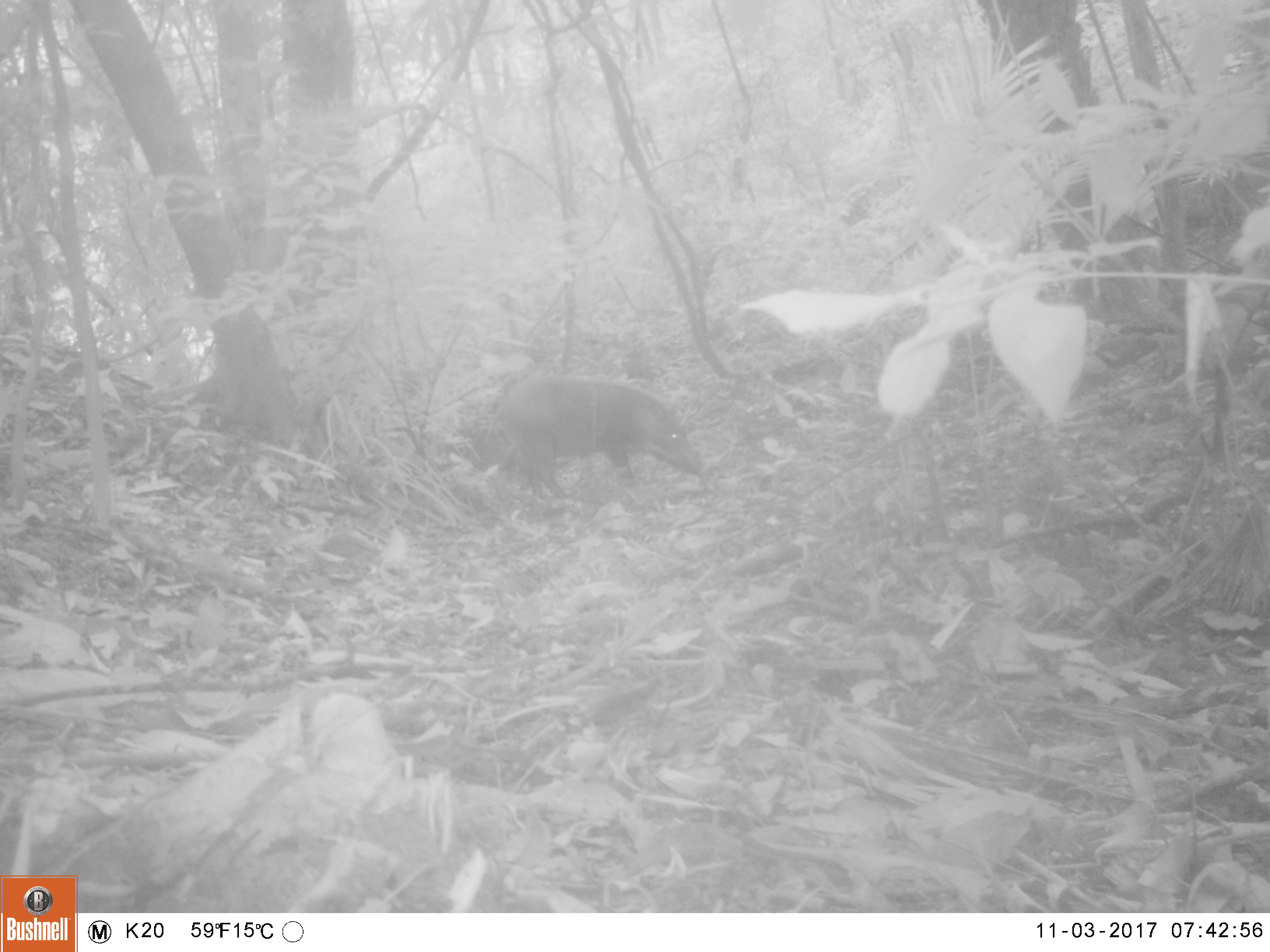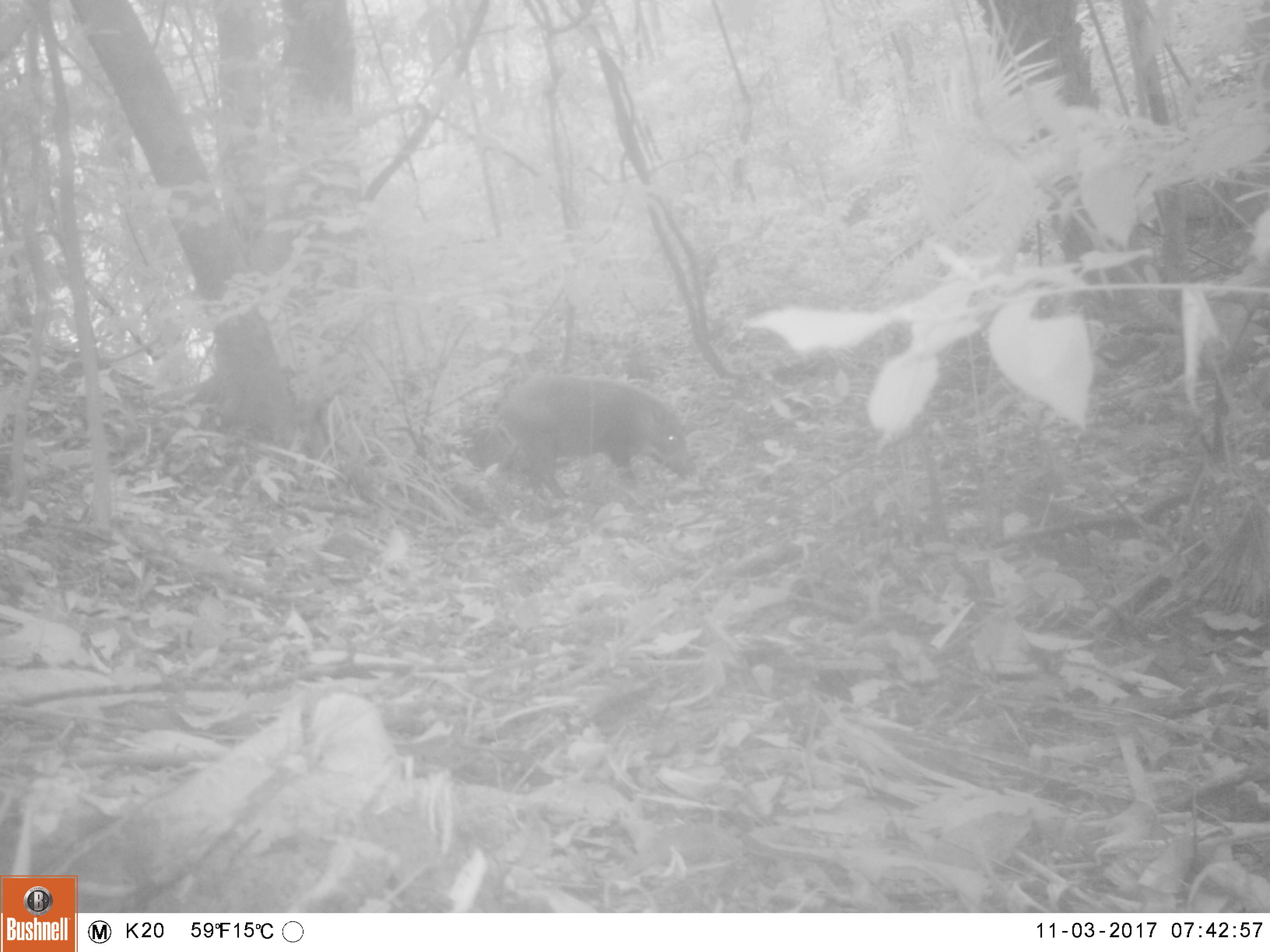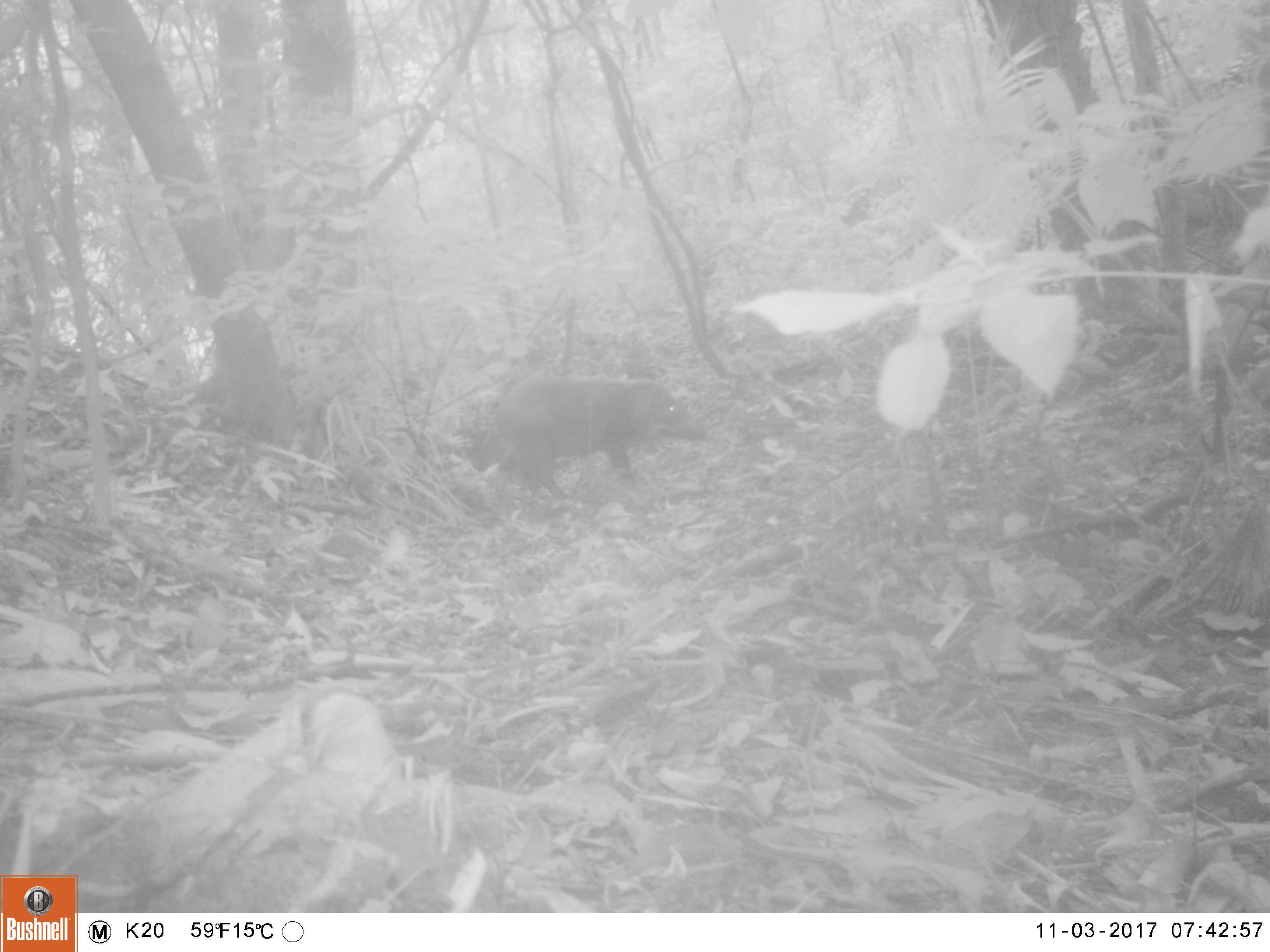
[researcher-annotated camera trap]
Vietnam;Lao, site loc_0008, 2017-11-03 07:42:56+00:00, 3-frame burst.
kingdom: Animalia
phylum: Chordata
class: Mammalia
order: Artiodactyla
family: Suidae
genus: Sus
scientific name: Sus scrofa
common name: eurasian wild pig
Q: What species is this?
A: Eurasian wild pig (Sus scrofa).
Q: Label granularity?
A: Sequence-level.